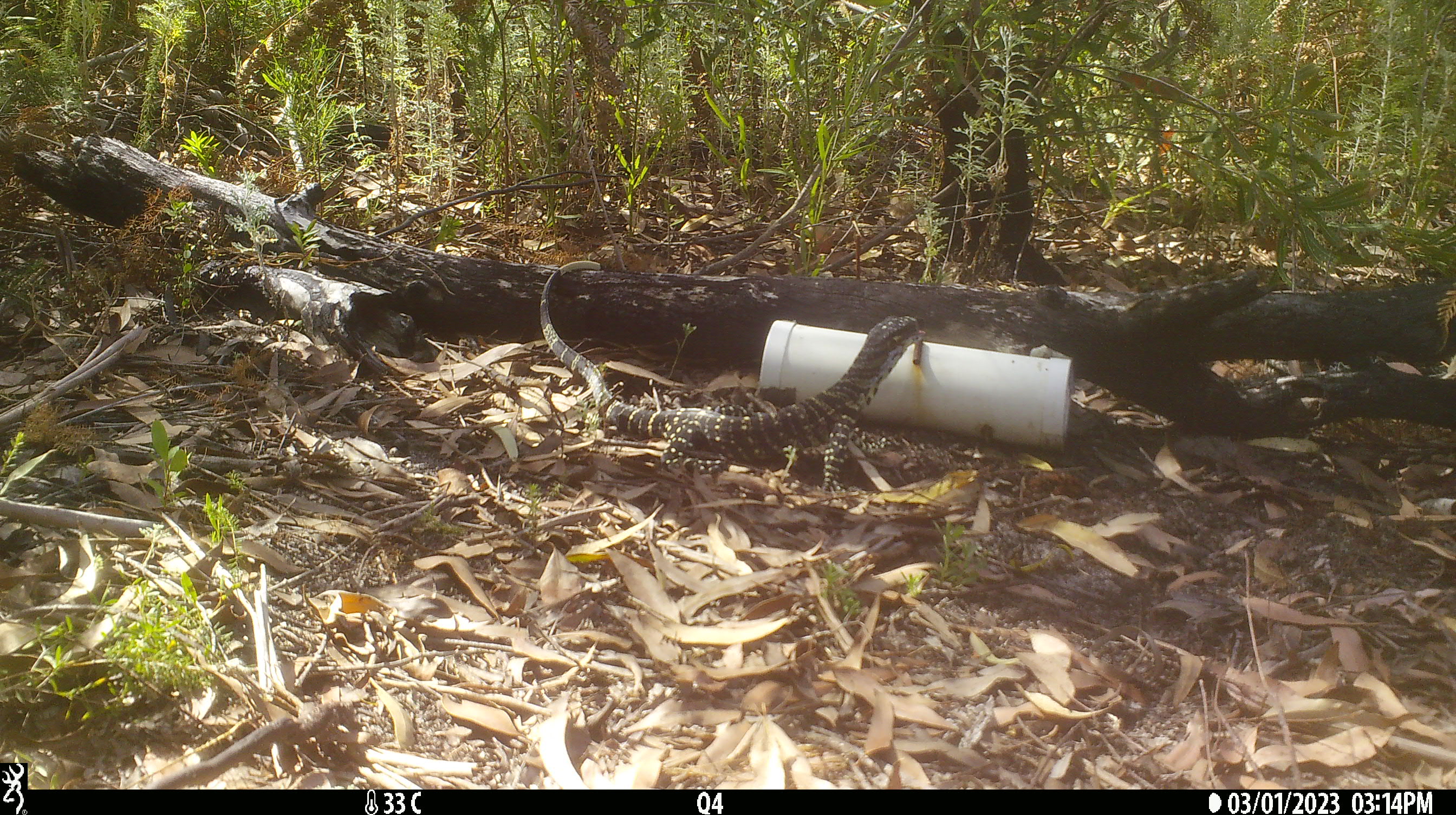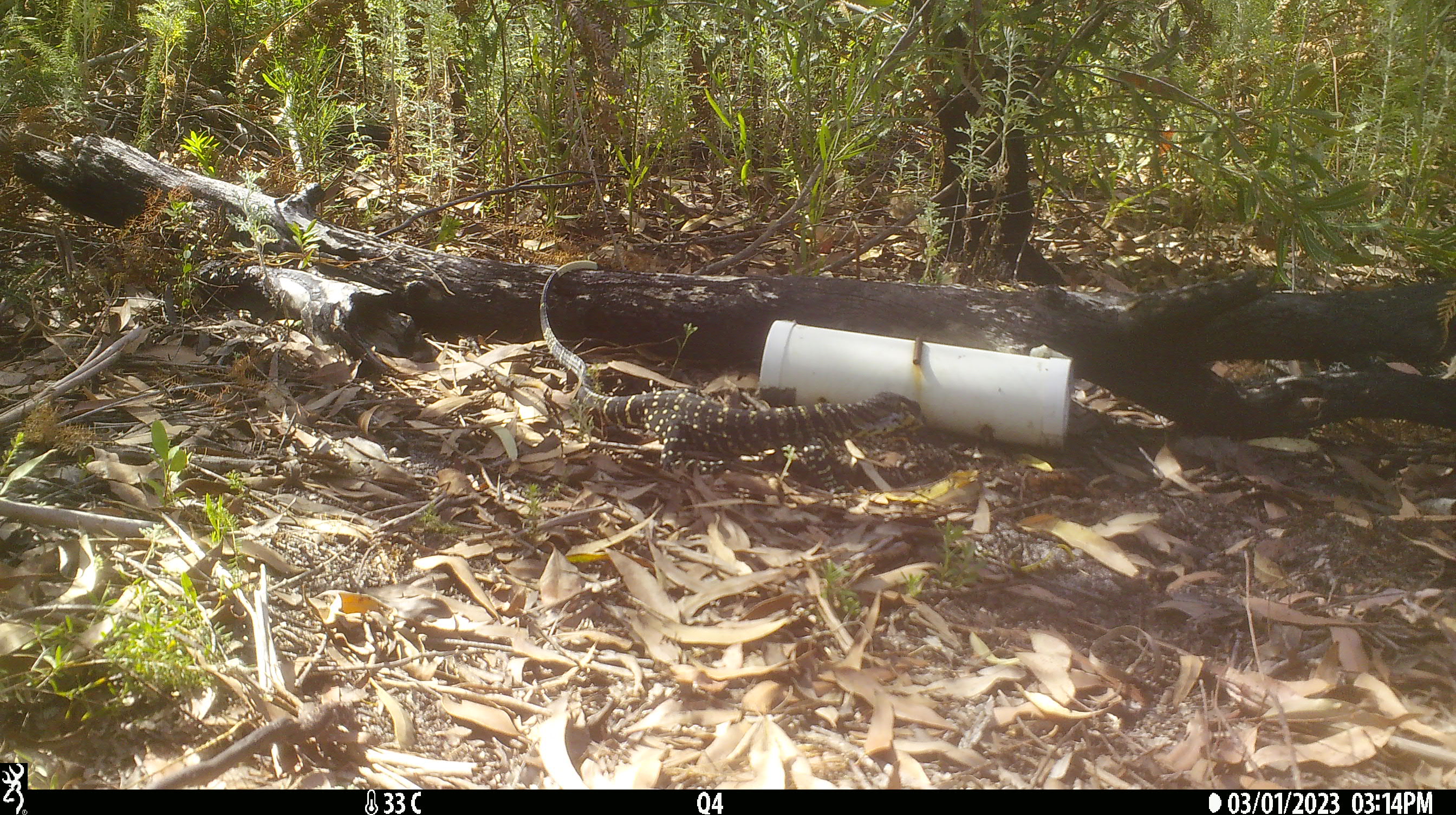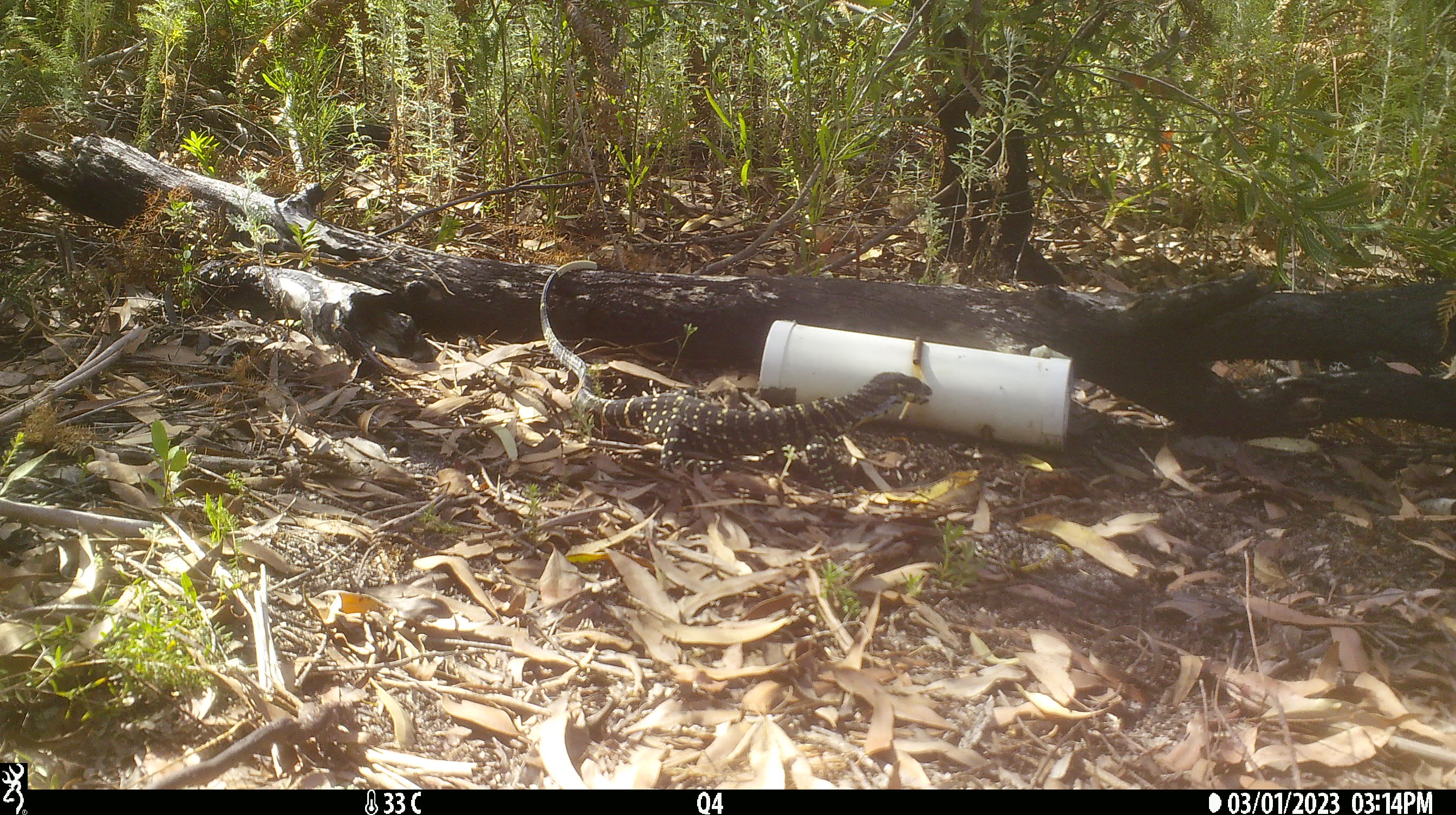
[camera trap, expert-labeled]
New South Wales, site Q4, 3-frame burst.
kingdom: Animalia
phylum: Chordata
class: Reptilia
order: Squamata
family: Varanidae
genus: Varanus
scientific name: Varanus varius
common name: lace monitor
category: goanna